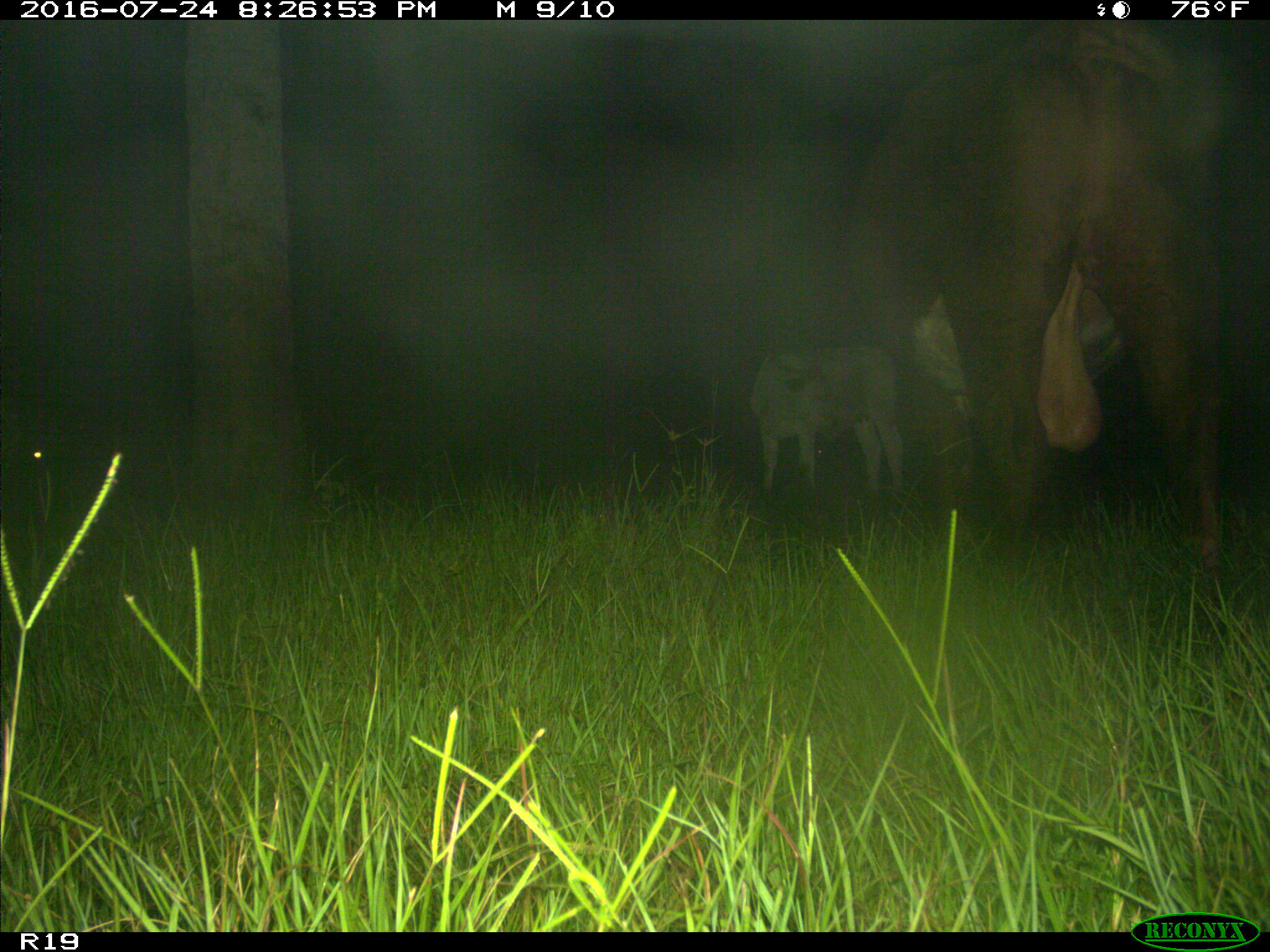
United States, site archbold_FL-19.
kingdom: Animalia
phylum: Chordata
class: Mammalia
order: Artiodactyla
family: Bovidae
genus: Bos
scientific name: Bos taurus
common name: domestic cow